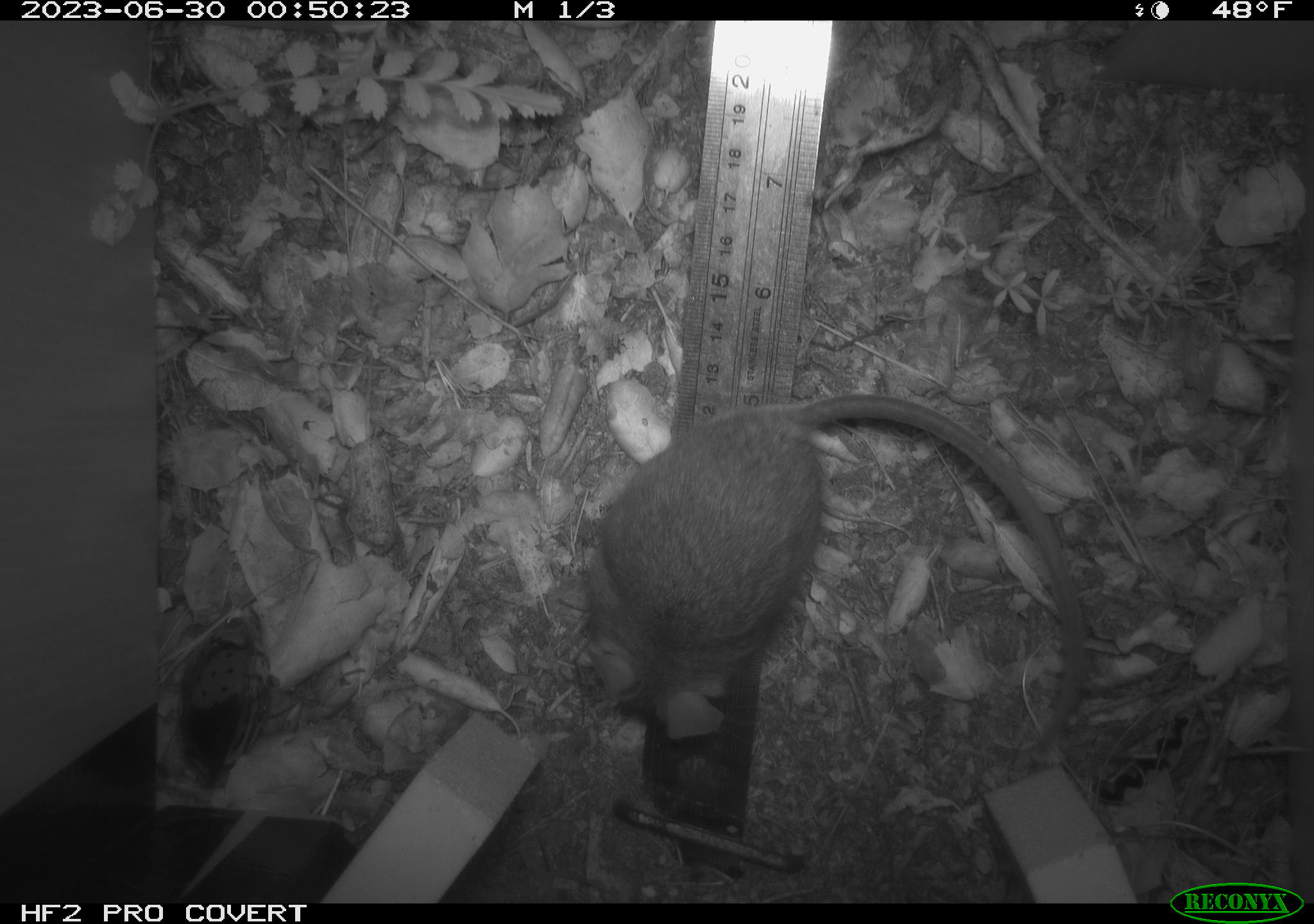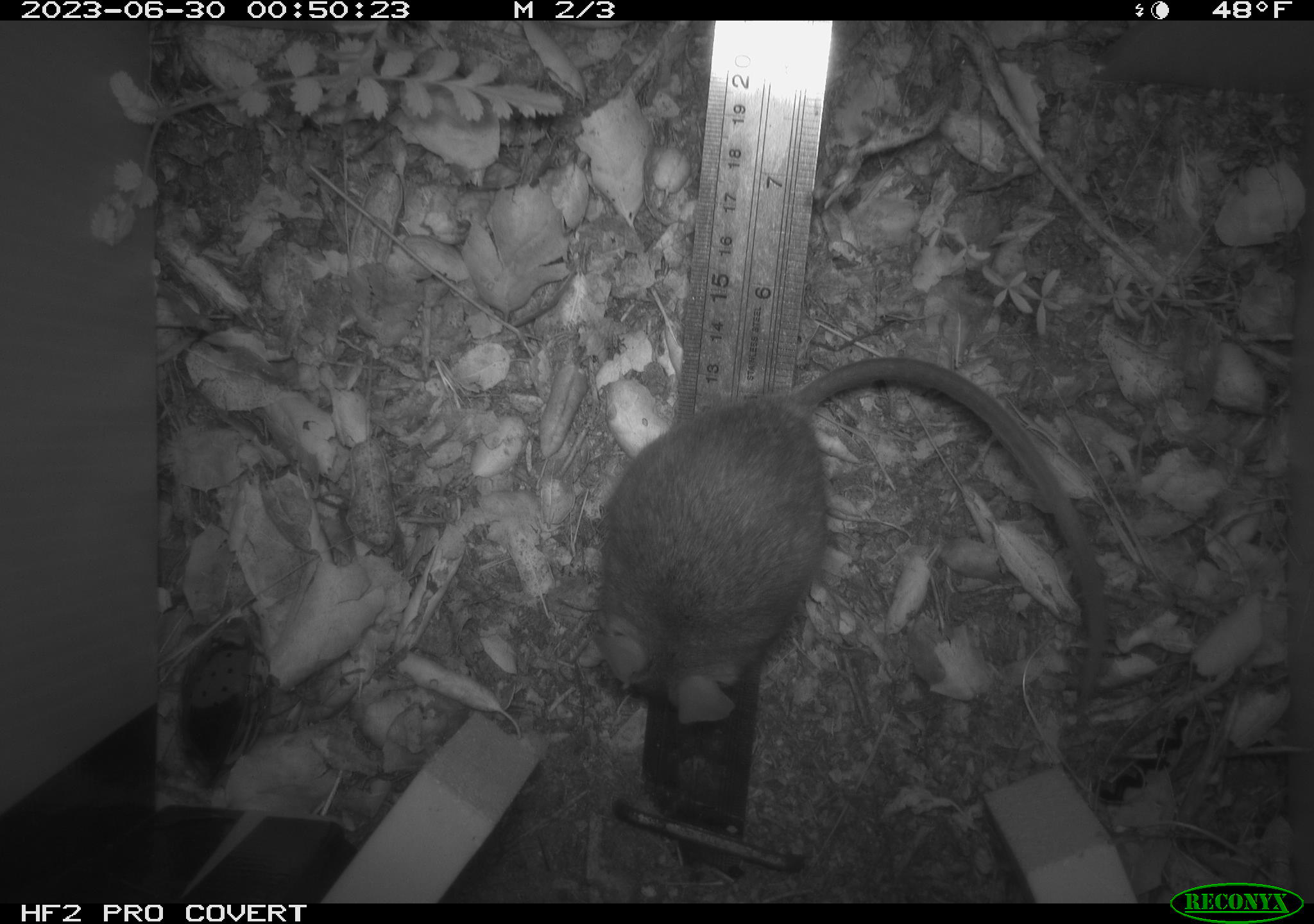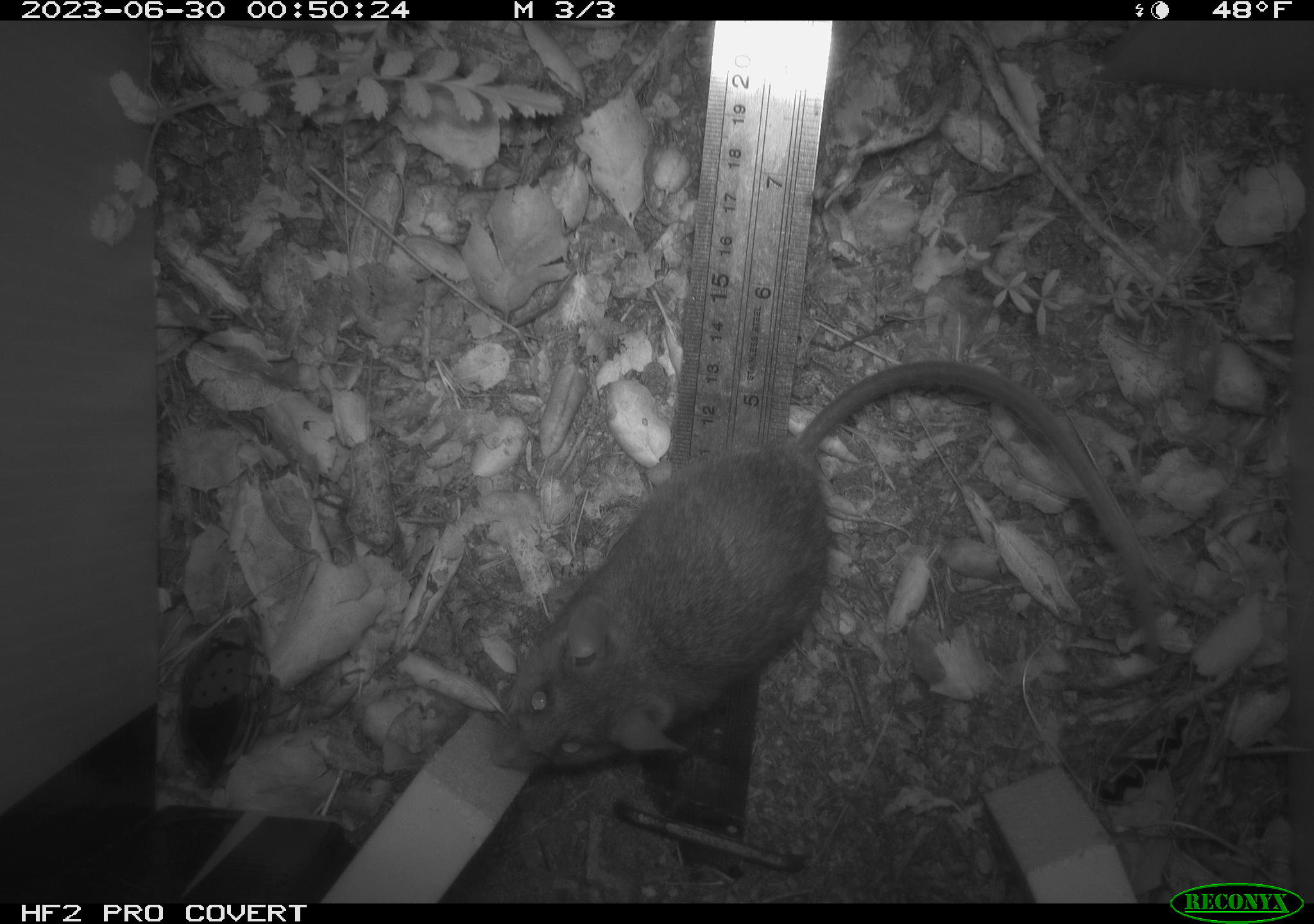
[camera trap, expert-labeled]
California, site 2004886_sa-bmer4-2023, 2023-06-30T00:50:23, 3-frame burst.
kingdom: Animalia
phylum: Chordata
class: Mammalia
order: Rodentia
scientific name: Rodentia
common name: mouse species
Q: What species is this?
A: Mouse species (Rodentia).